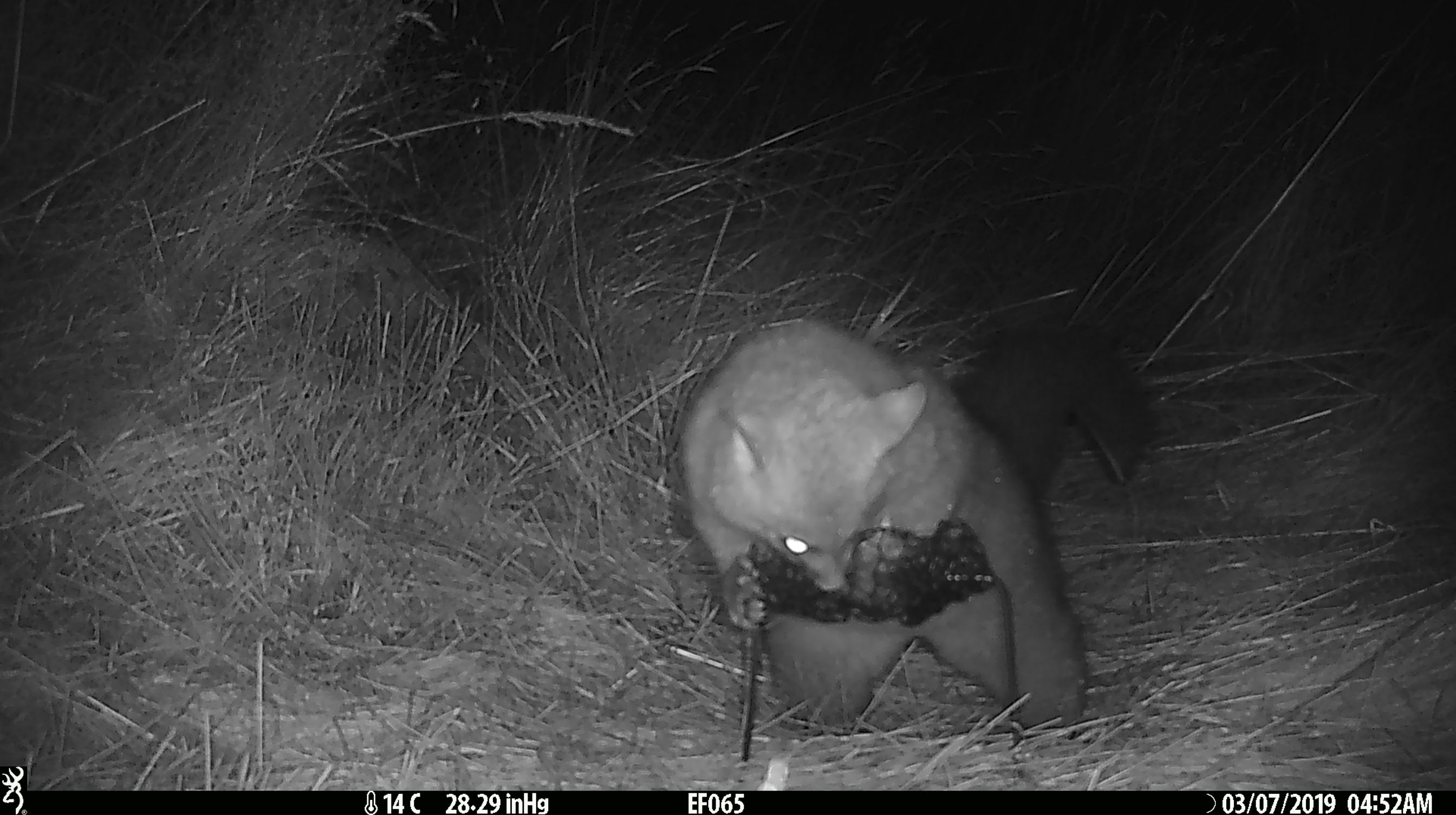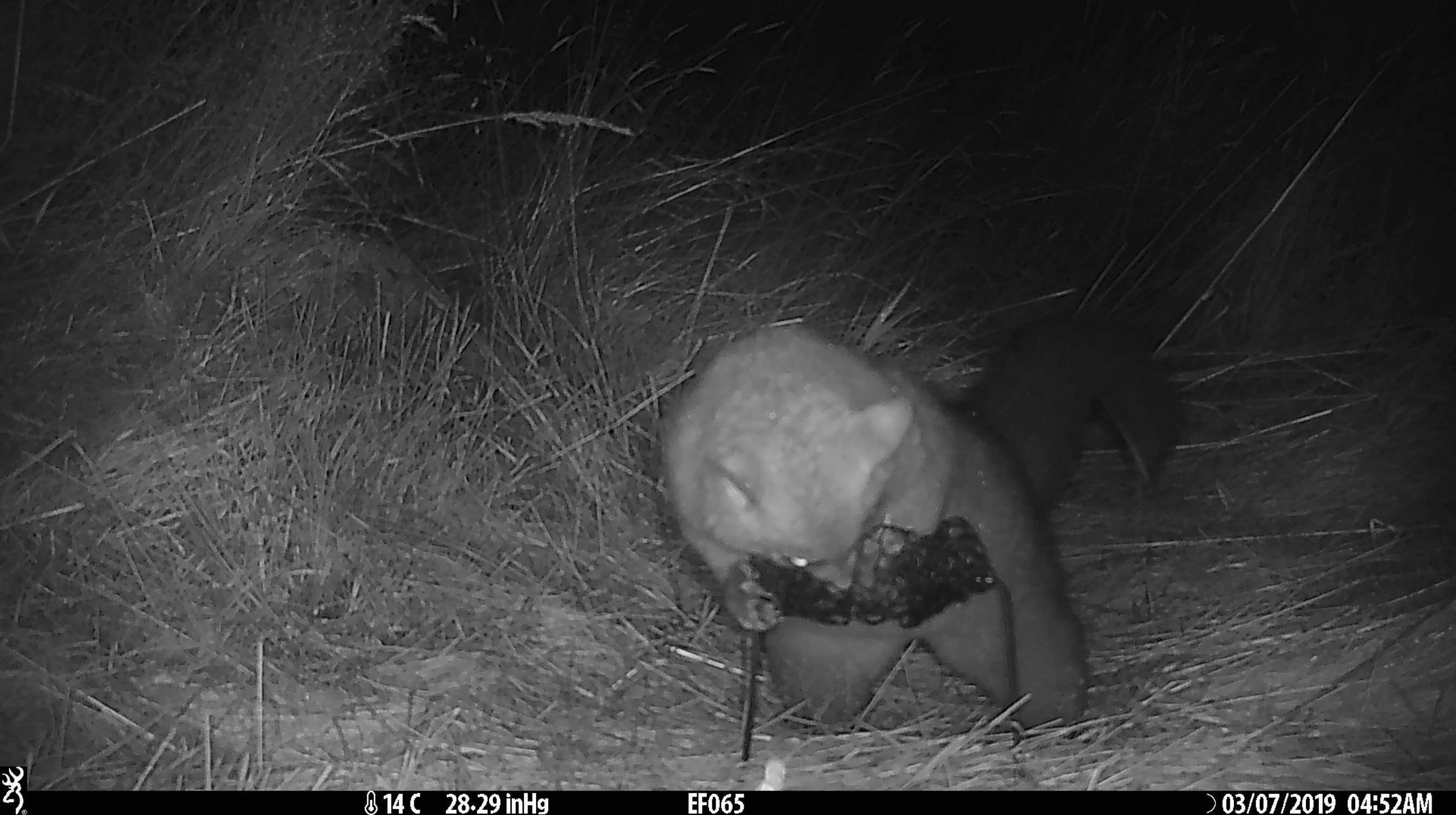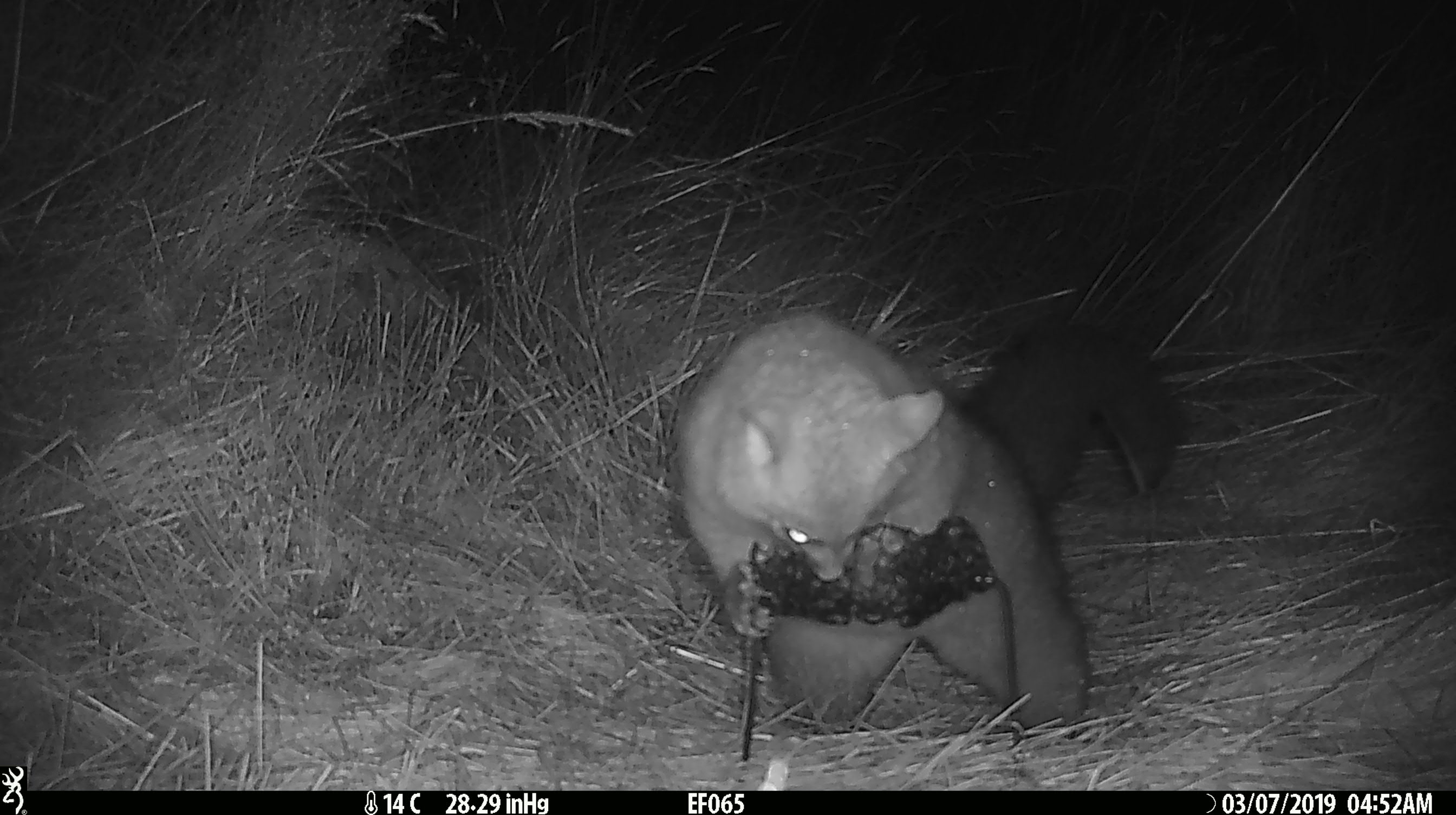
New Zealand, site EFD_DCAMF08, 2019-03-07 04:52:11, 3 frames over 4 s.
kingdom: Animalia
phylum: Chordata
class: Mammalia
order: Diprotodontia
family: Phalangeridae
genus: Trichosurus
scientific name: Trichosurus vulpecula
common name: common brushtail possum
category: possum